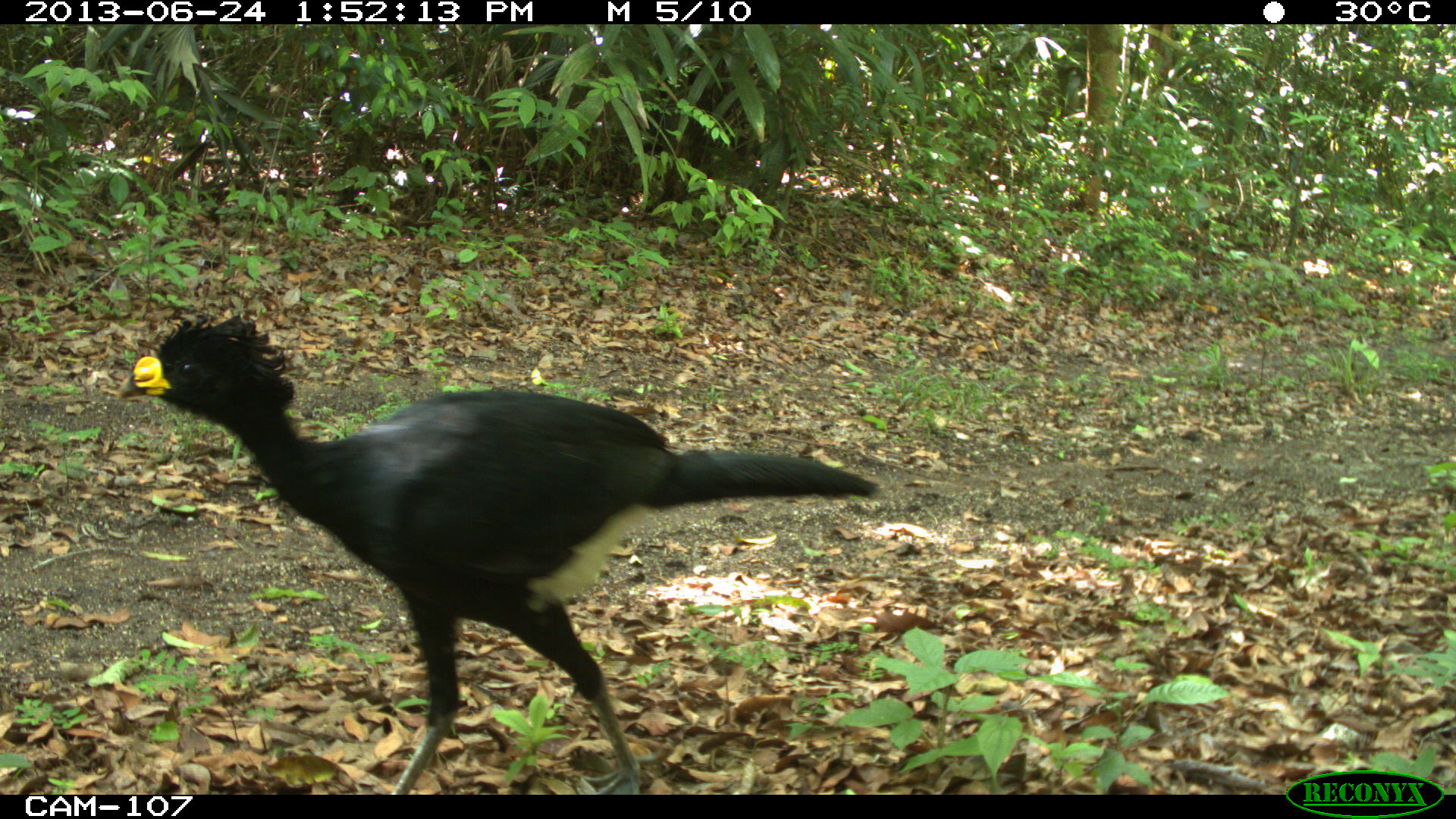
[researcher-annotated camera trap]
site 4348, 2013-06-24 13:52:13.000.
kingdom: Animalia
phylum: Chordata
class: Aves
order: Galliformes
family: Cracidae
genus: Crax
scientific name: Crax rubra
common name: great curassow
Crax rubra (great curassow), count 2.